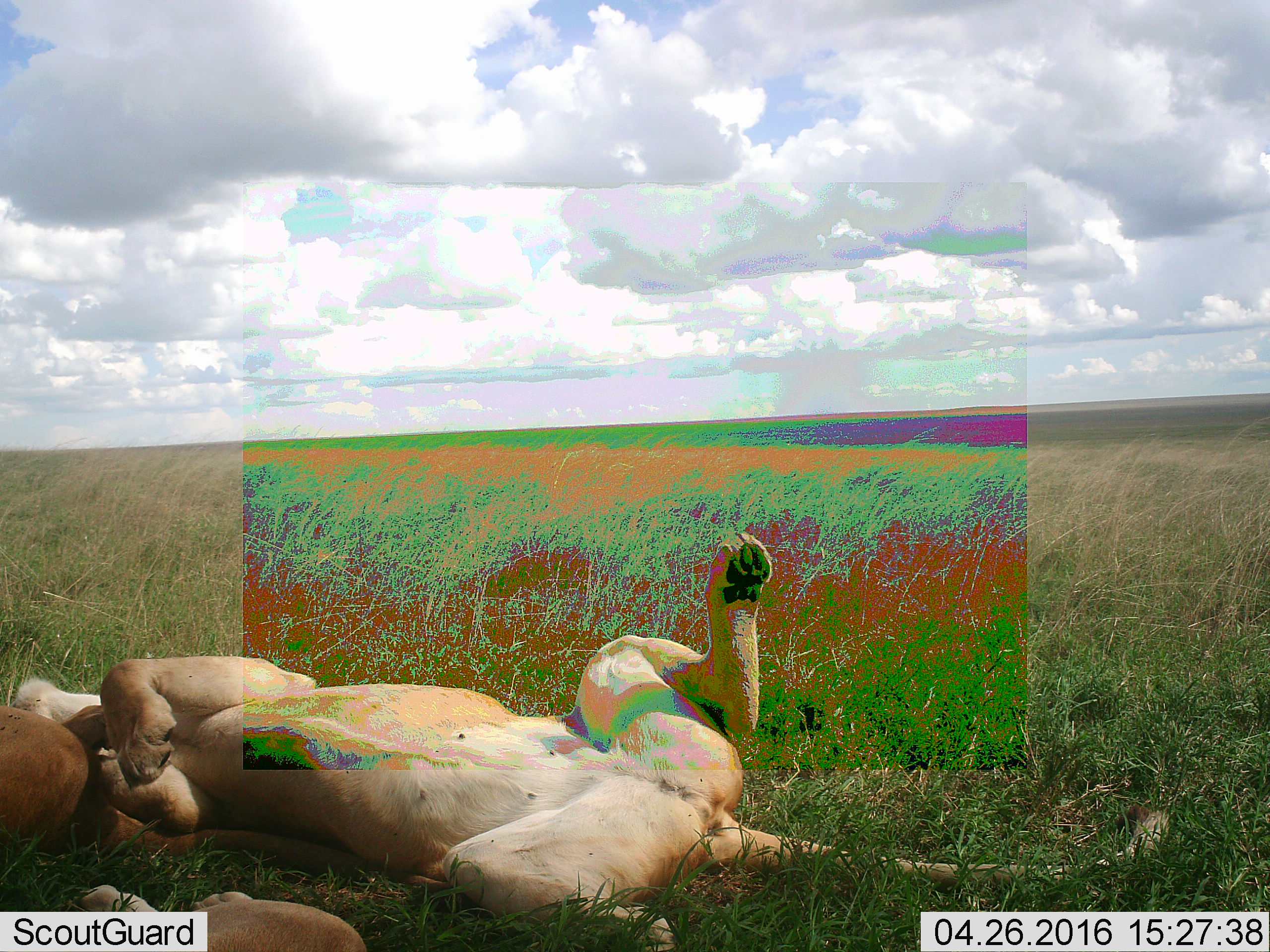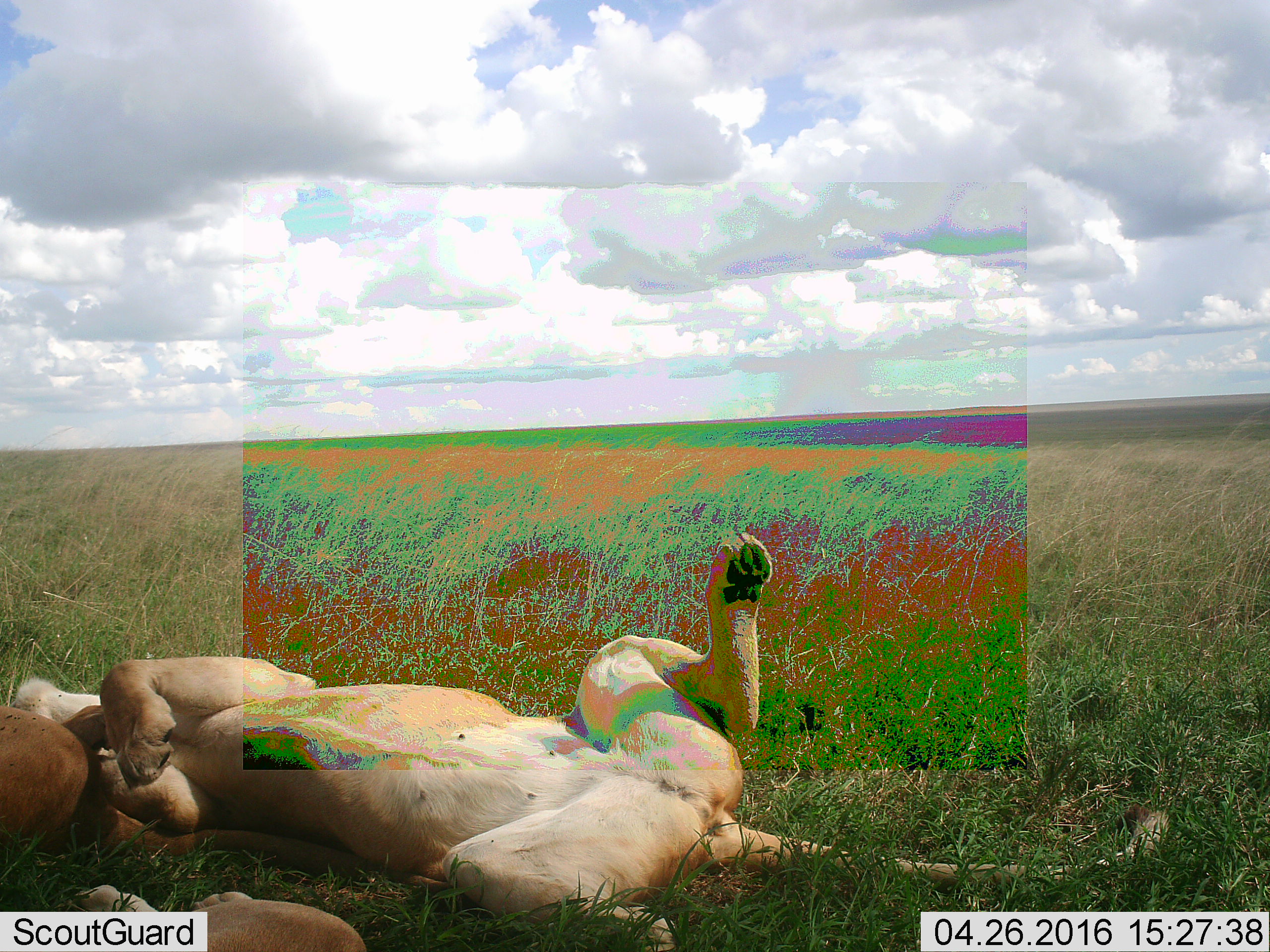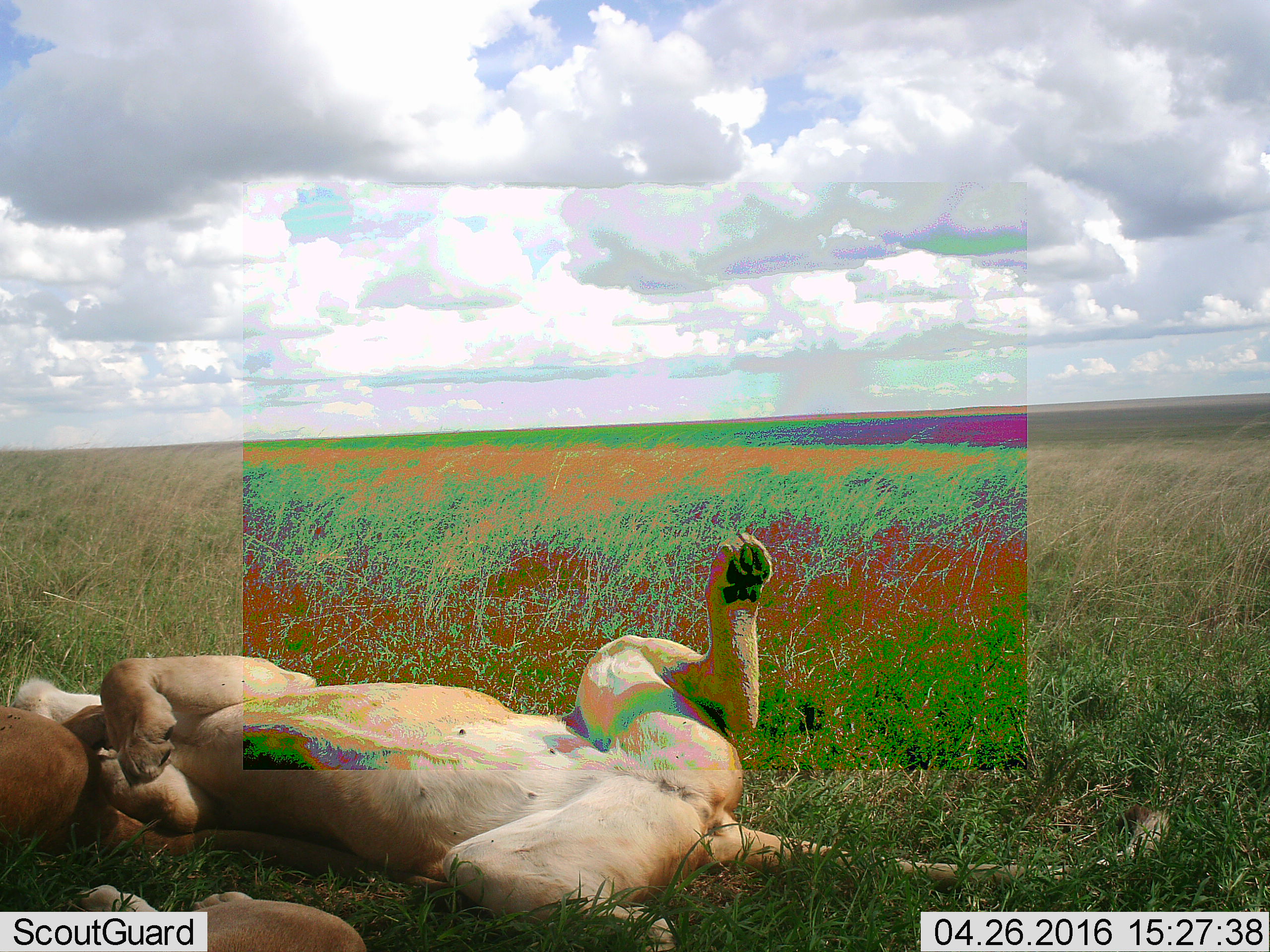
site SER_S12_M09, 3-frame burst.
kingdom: Animalia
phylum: Chordata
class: Mammalia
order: Carnivora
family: Felidae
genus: Panthera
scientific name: Panthera leo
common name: lion female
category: lionfemale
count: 2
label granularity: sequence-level